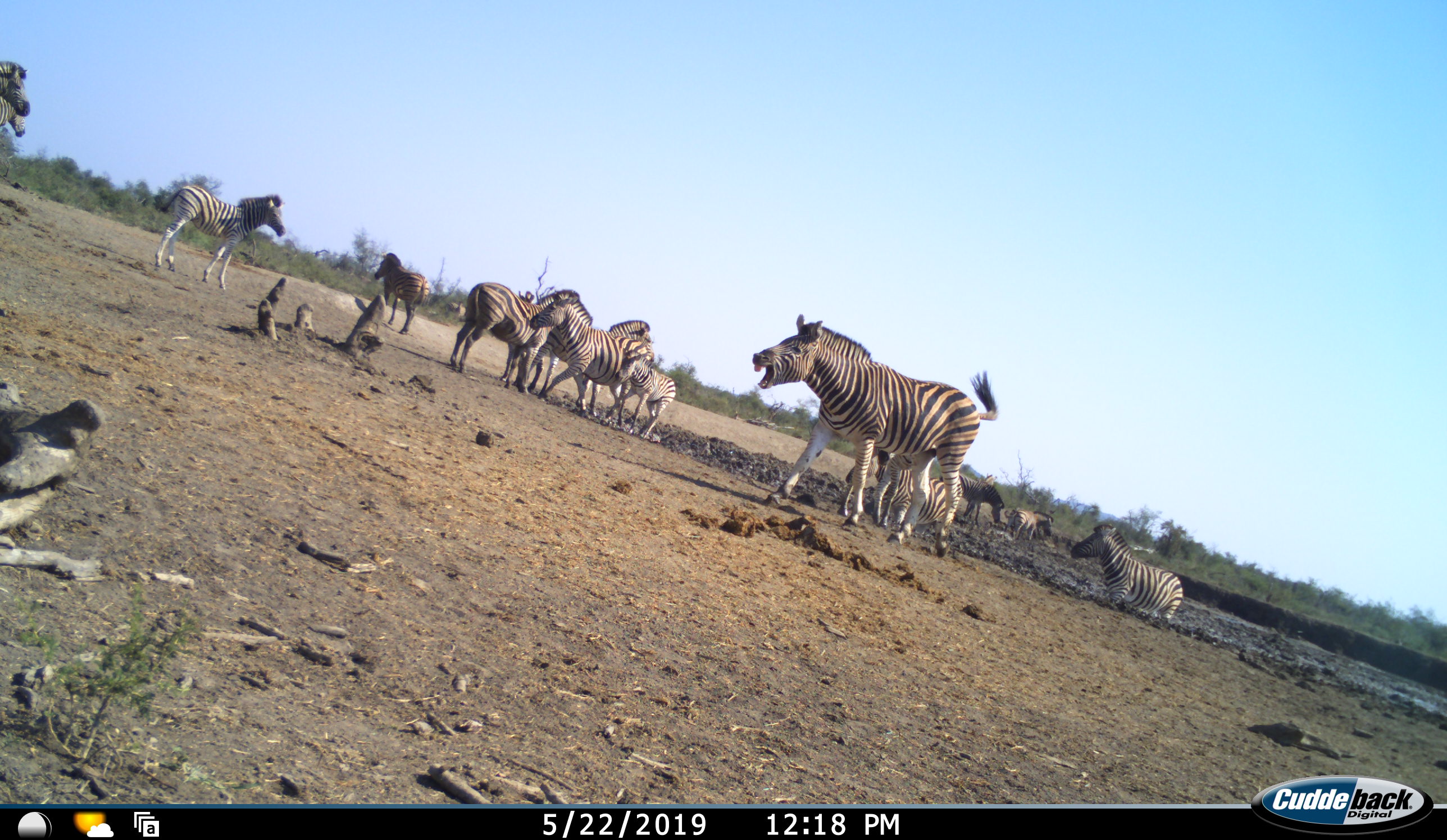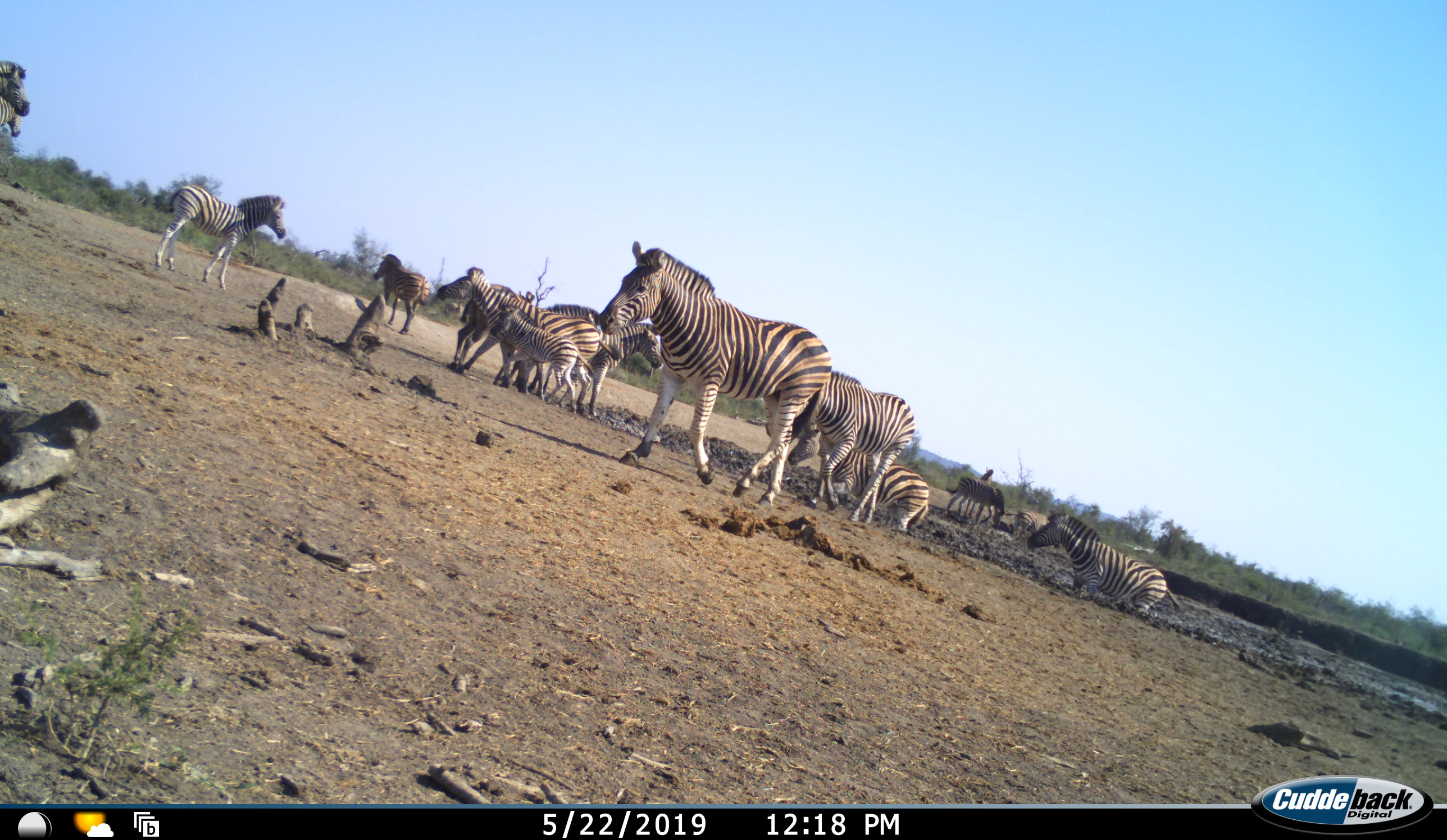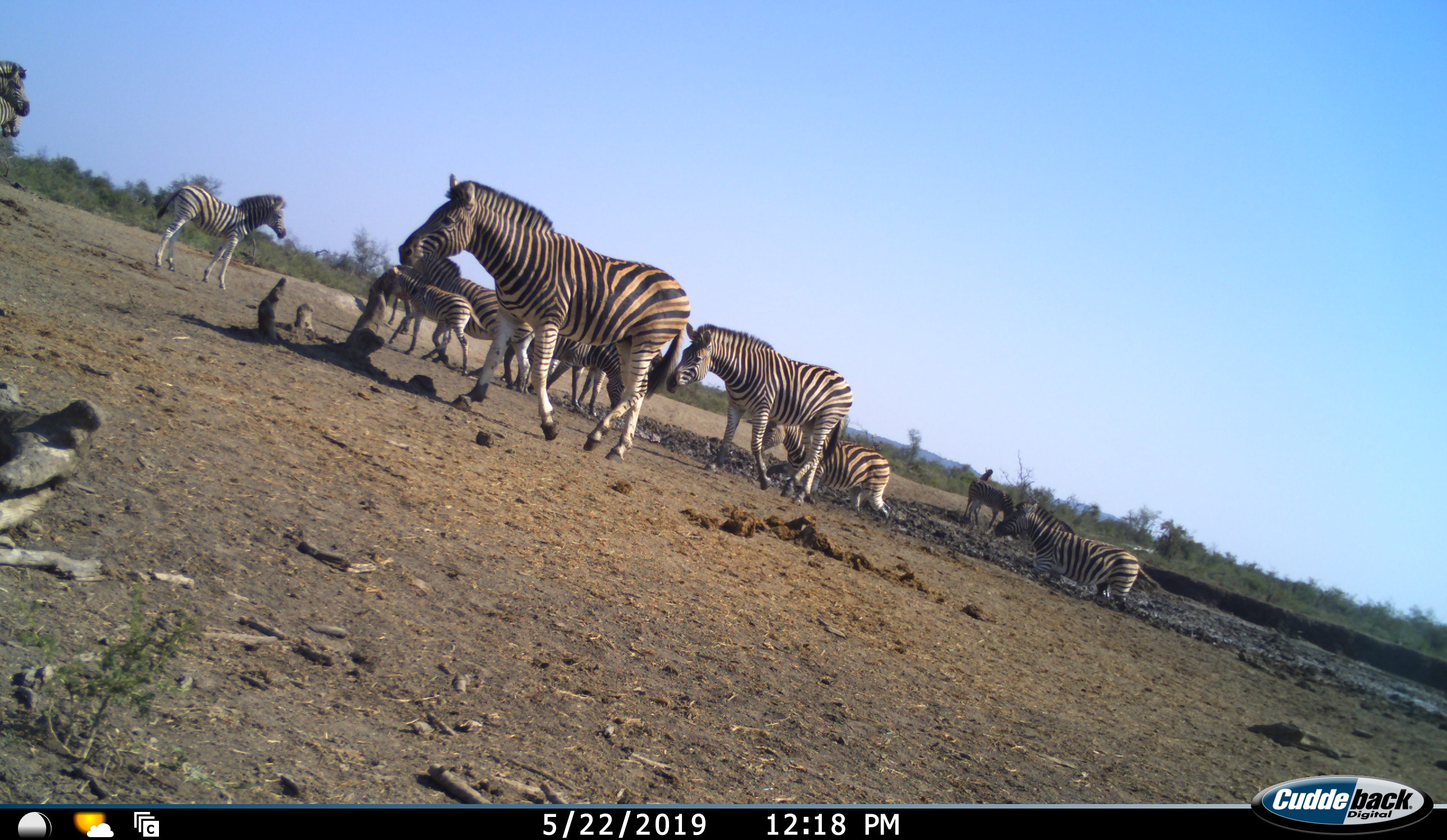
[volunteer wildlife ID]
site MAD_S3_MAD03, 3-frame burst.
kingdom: Animalia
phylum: Chordata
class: Mammalia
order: Perissodactyla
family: Equidae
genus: Equus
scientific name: Equus quagga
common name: plains zebra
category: zebraplains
Zebraplains (plains zebra) (Equus quagga), count 11-50. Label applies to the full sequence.